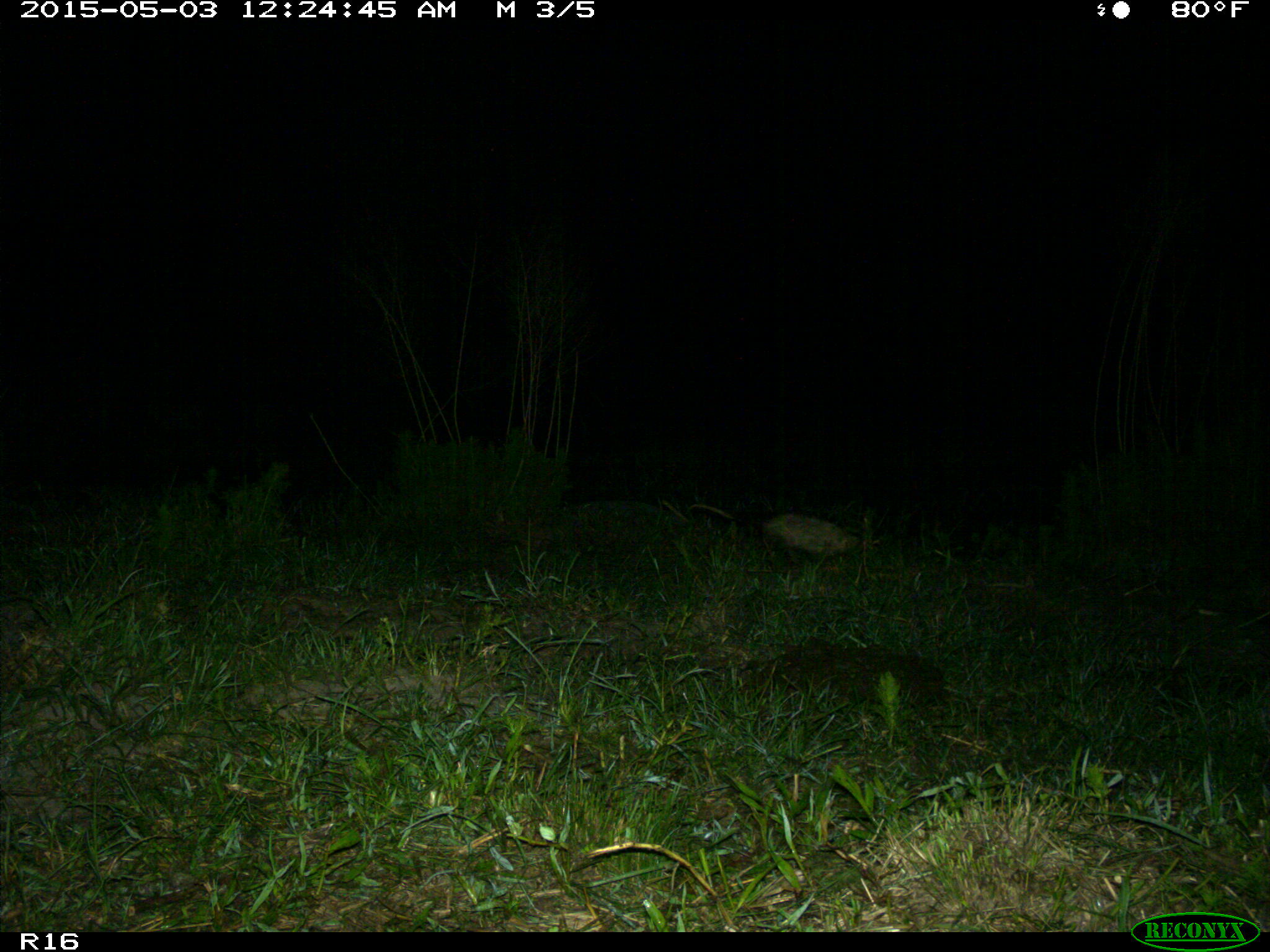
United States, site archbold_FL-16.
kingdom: Animalia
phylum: Chordata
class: Mammalia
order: Didelphimorphia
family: Didelphidae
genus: Didelphis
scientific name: Didelphis virginiana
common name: virginia opossum